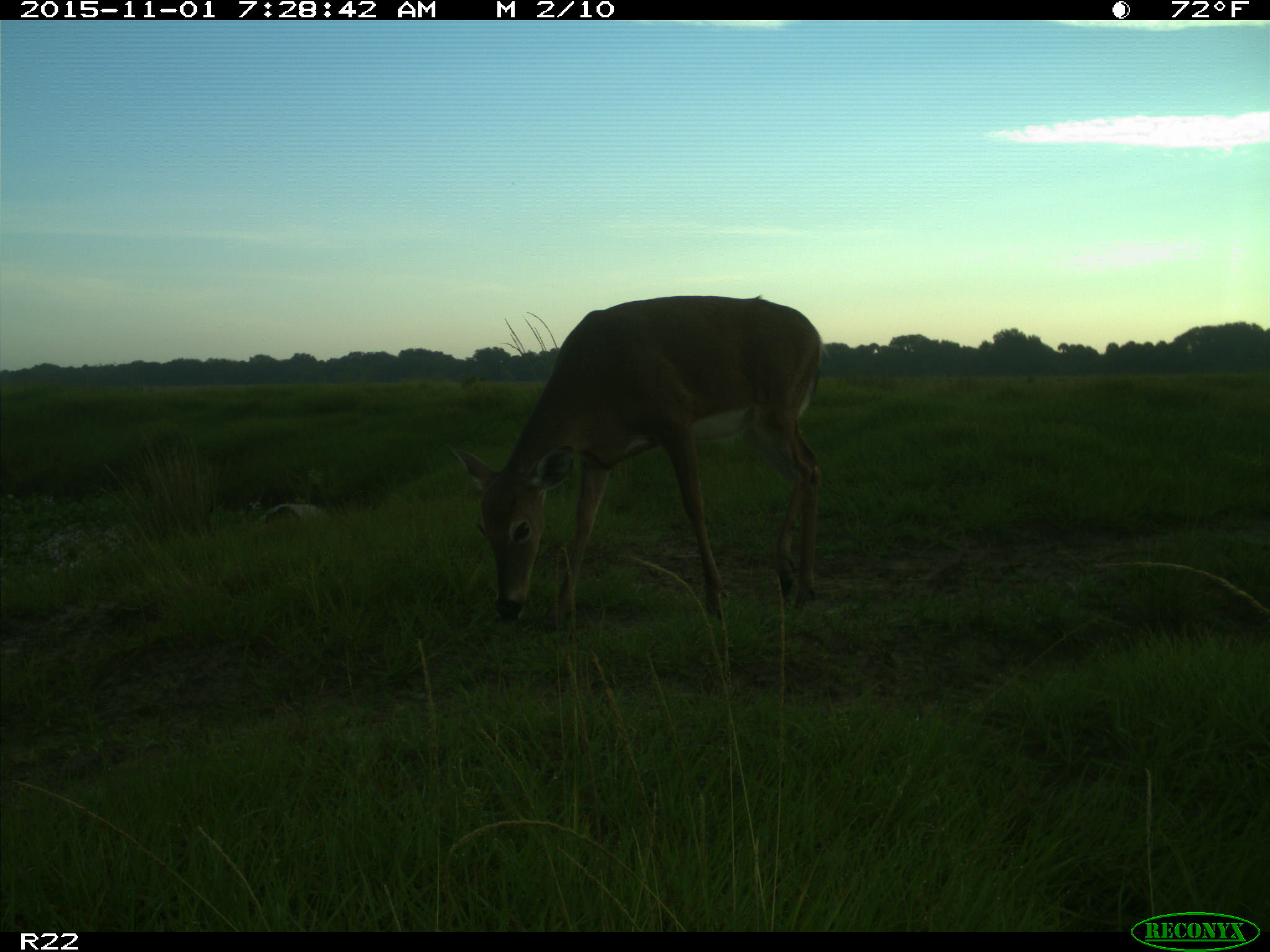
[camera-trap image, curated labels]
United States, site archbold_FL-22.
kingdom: Animalia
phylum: Chordata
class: Mammalia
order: Artiodactyla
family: Cervidae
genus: Odocoileus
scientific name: Odocoileus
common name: deer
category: unidentified deer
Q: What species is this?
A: Unidentified deer (deer) (Odocoileus).